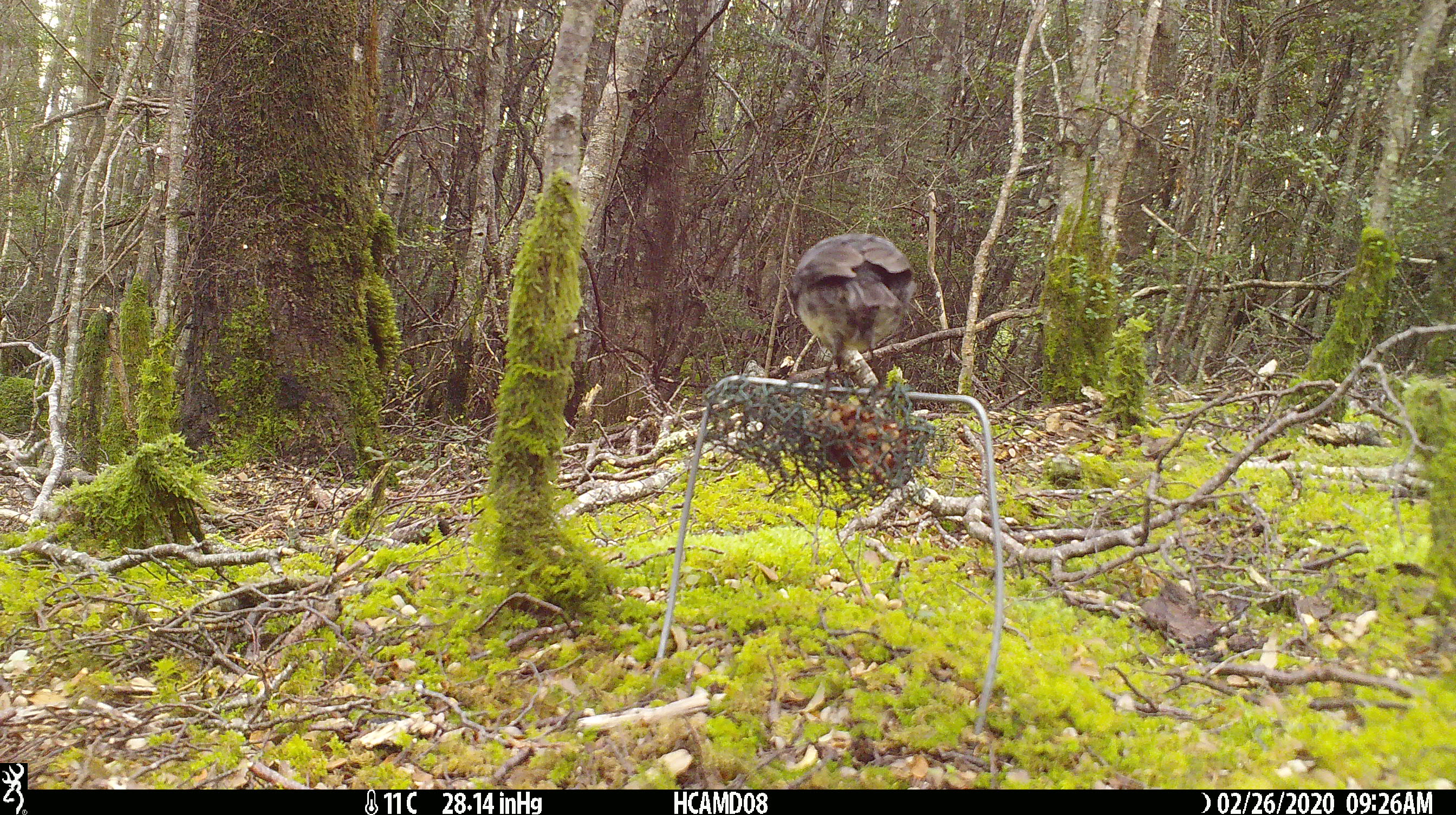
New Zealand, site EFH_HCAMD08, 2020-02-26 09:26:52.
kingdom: Animalia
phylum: Chordata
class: Aves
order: Passeriformes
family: Petroicidae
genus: Petroica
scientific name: Petroica australis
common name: new zealand robin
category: robin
Robin (new zealand robin) (Petroica australis).